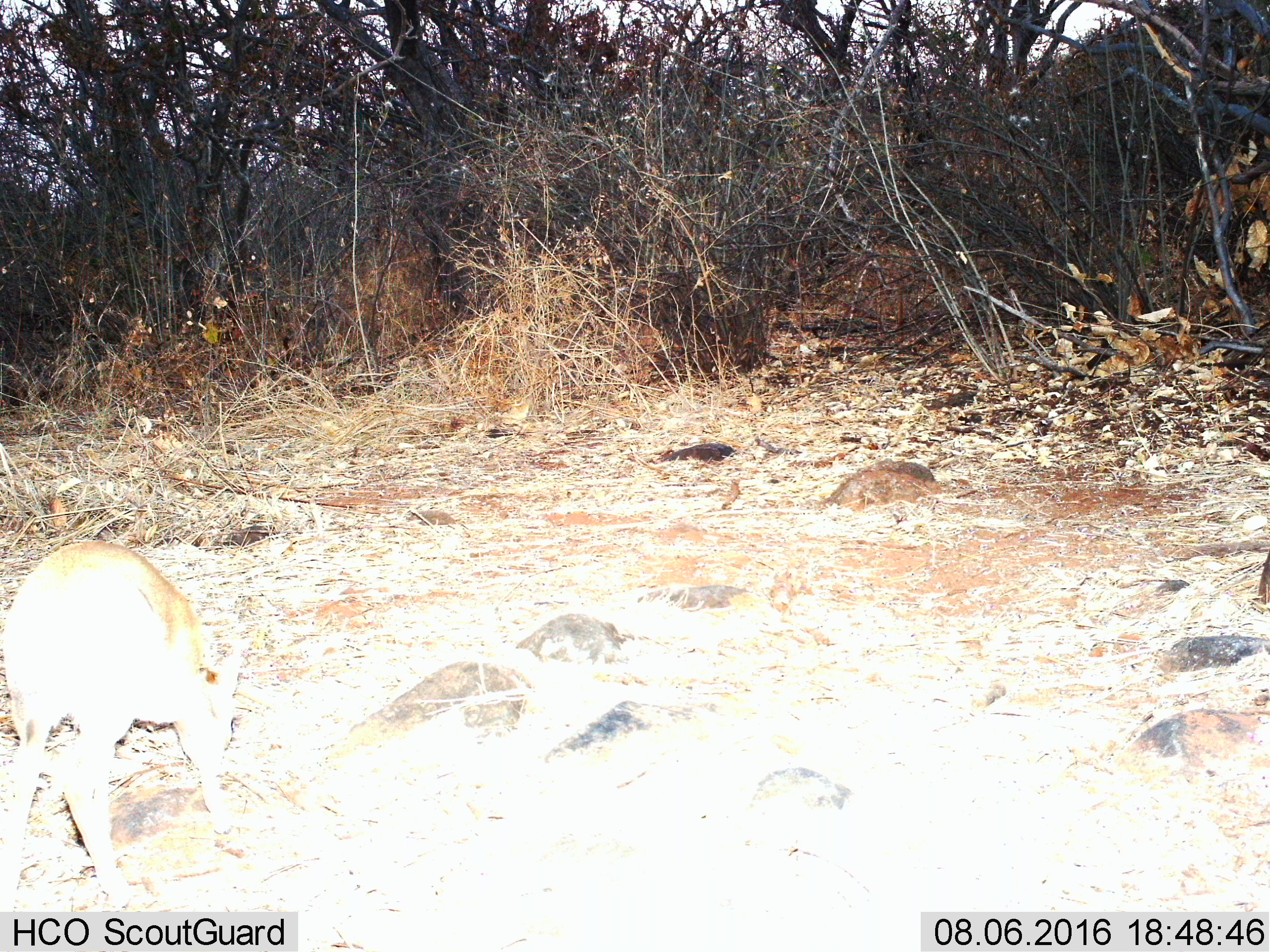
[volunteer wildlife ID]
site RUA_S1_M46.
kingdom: Animalia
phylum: Chordata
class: Mammalia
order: Artiodactyla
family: Bovidae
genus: Madoqua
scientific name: Madoqua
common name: dik-dik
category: dikdik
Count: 1.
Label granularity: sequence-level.